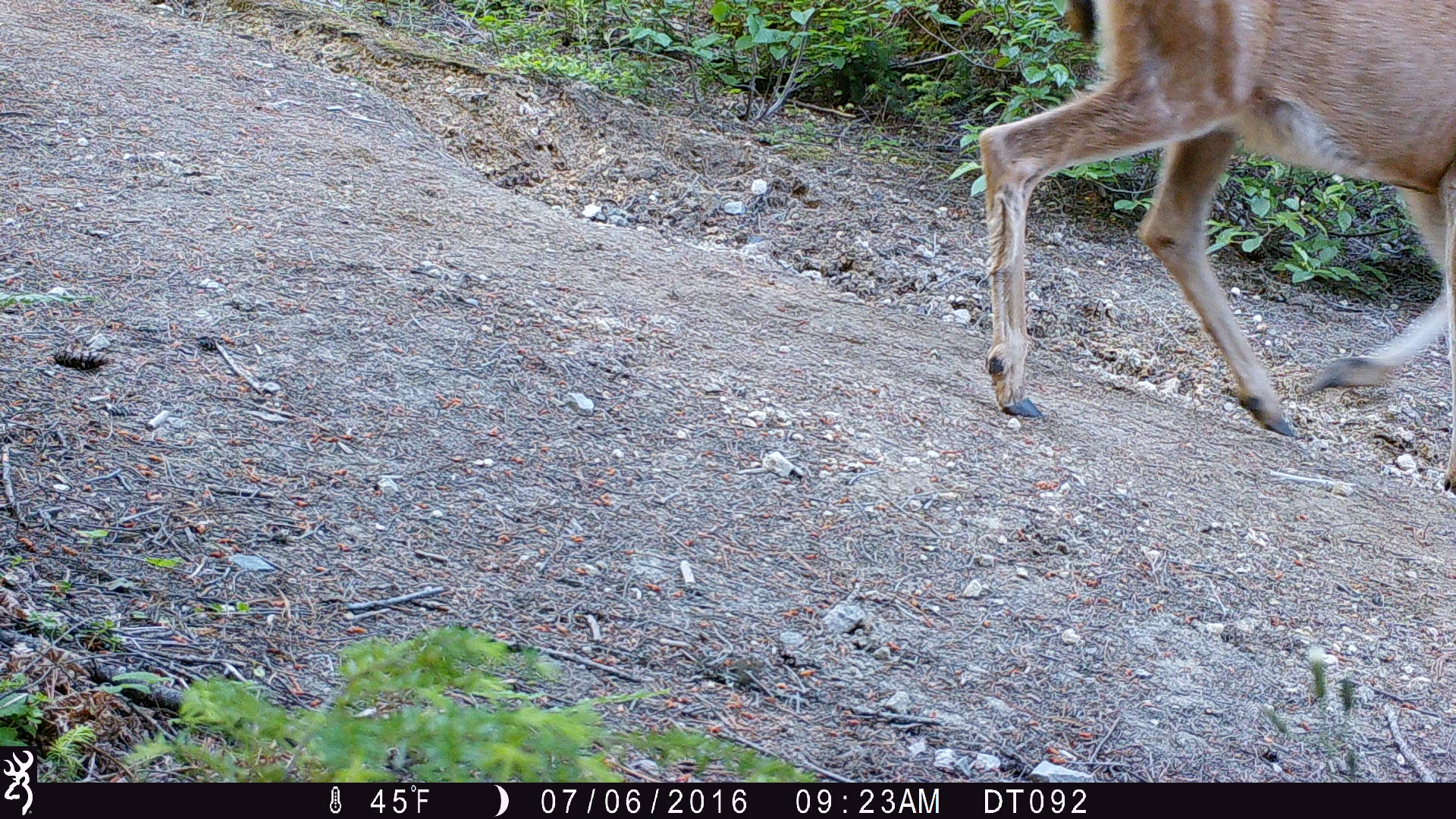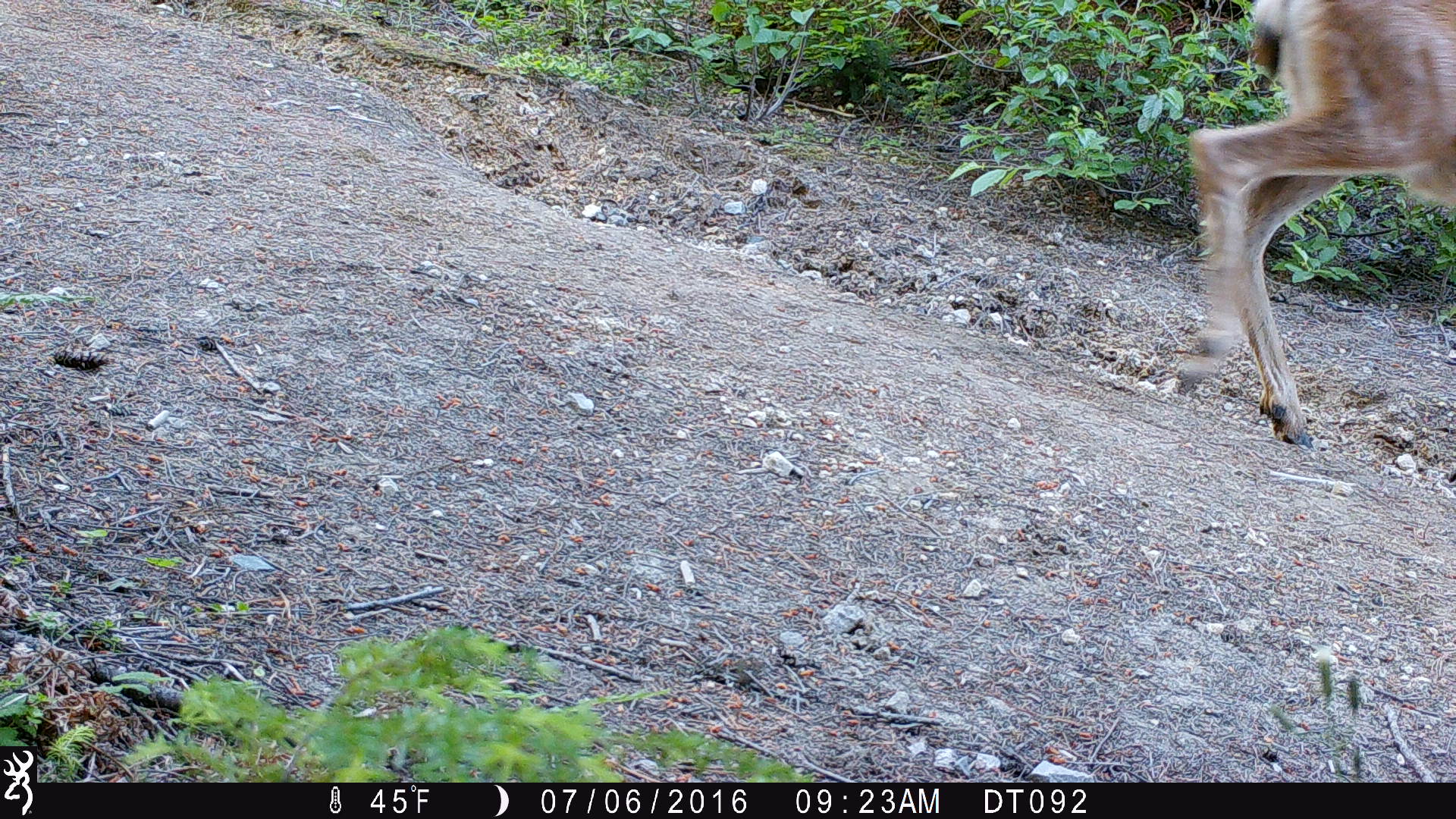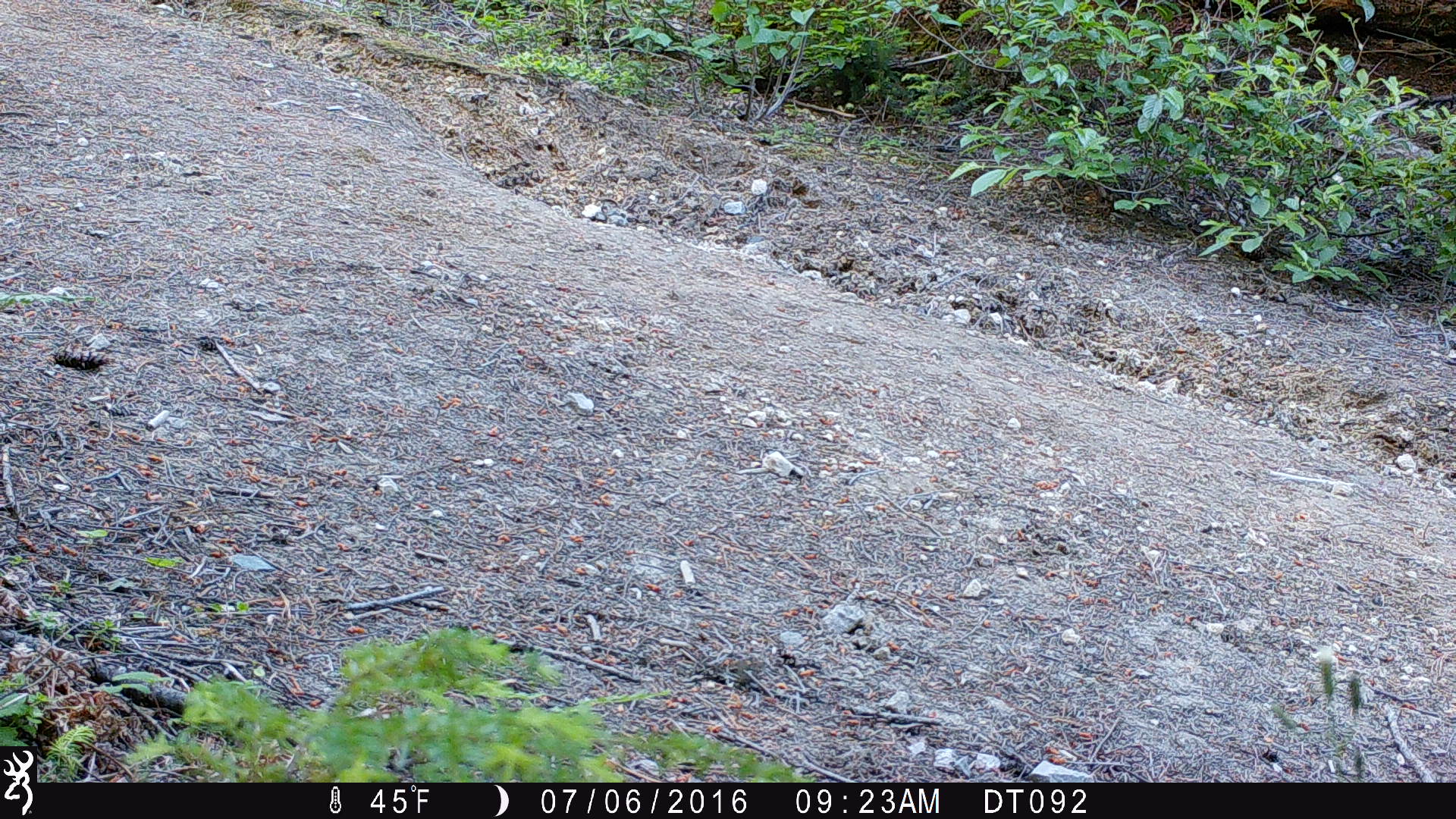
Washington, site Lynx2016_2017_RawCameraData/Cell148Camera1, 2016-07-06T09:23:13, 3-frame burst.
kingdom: Animalia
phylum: Chordata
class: Mammalia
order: Artiodactyla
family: Cervidae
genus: Odocoileus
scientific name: Odocoileus hemionus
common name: mule deer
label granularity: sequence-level